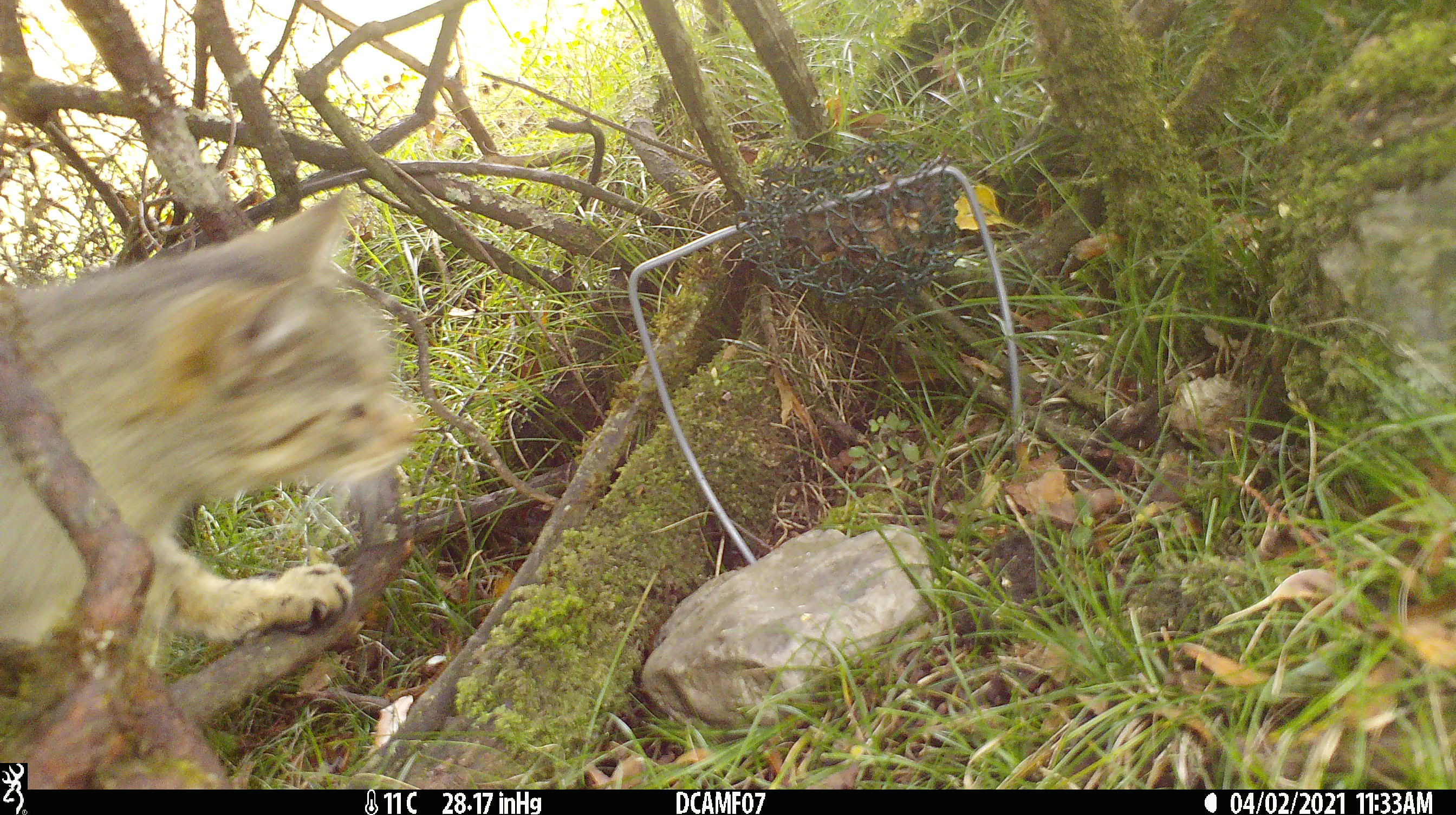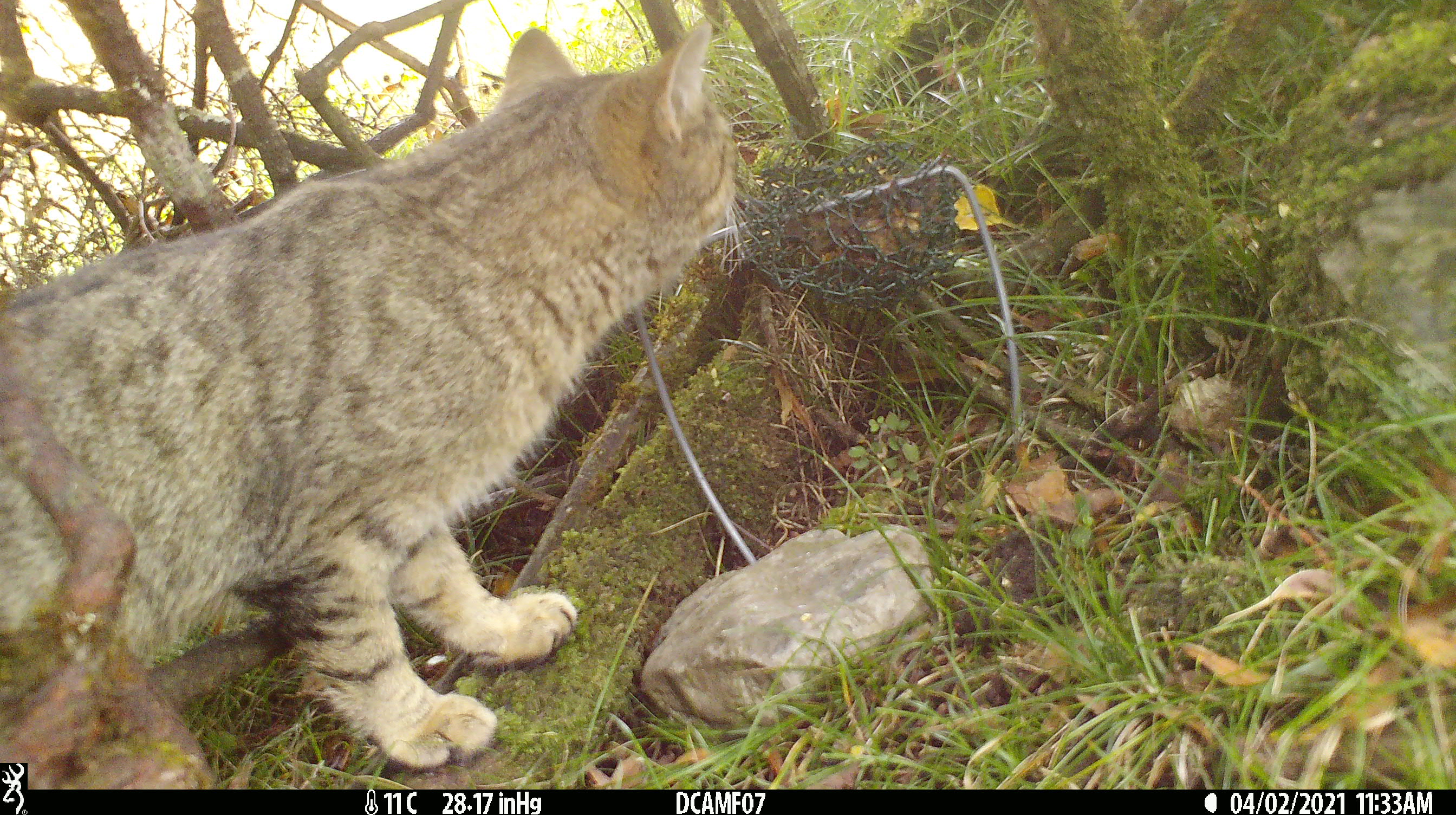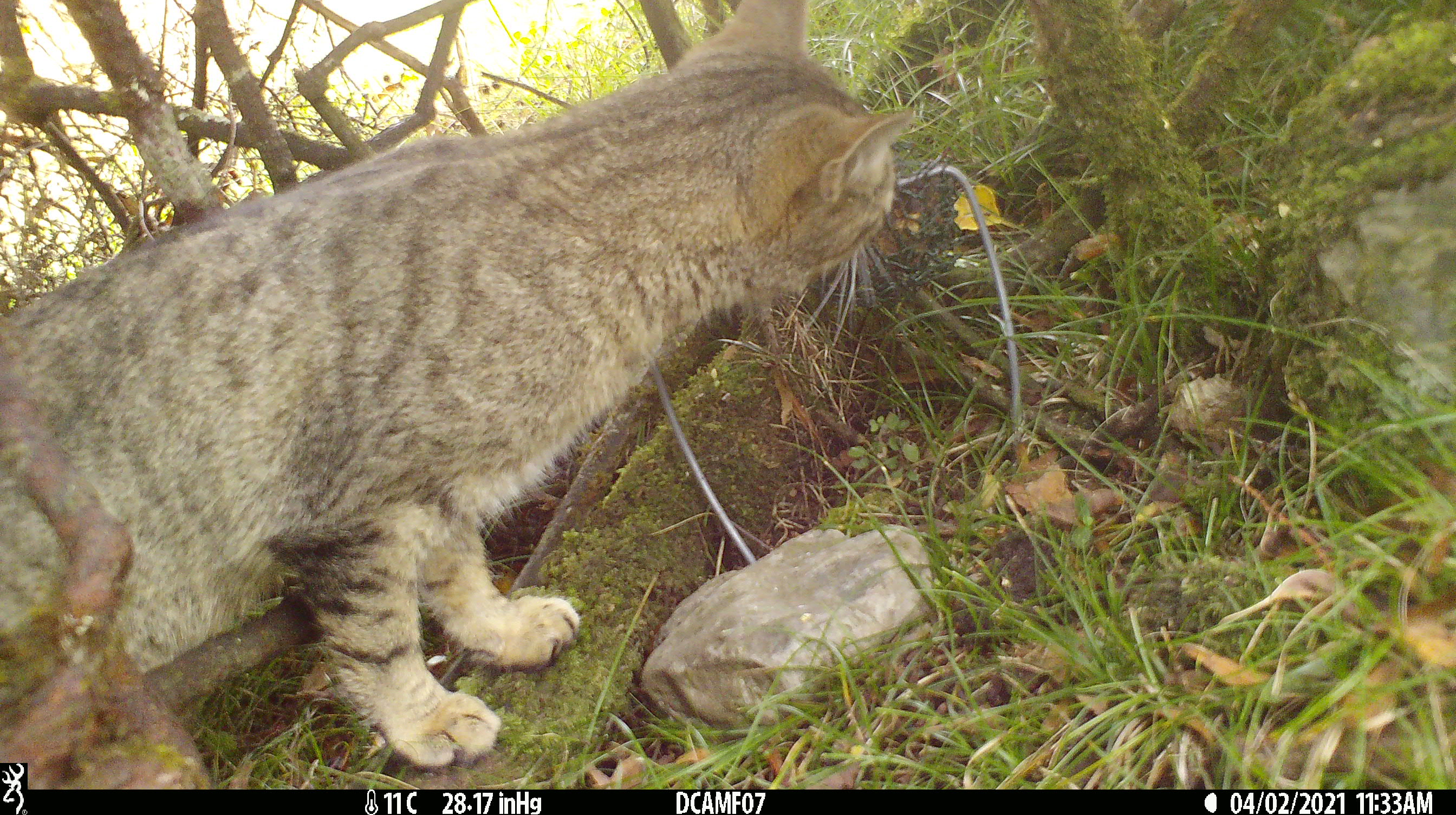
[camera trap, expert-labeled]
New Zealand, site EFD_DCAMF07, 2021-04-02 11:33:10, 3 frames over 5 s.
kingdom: Animalia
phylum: Chordata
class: Mammalia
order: Carnivora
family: Felidae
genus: Felis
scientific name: Felis catus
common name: domestic cat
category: cat